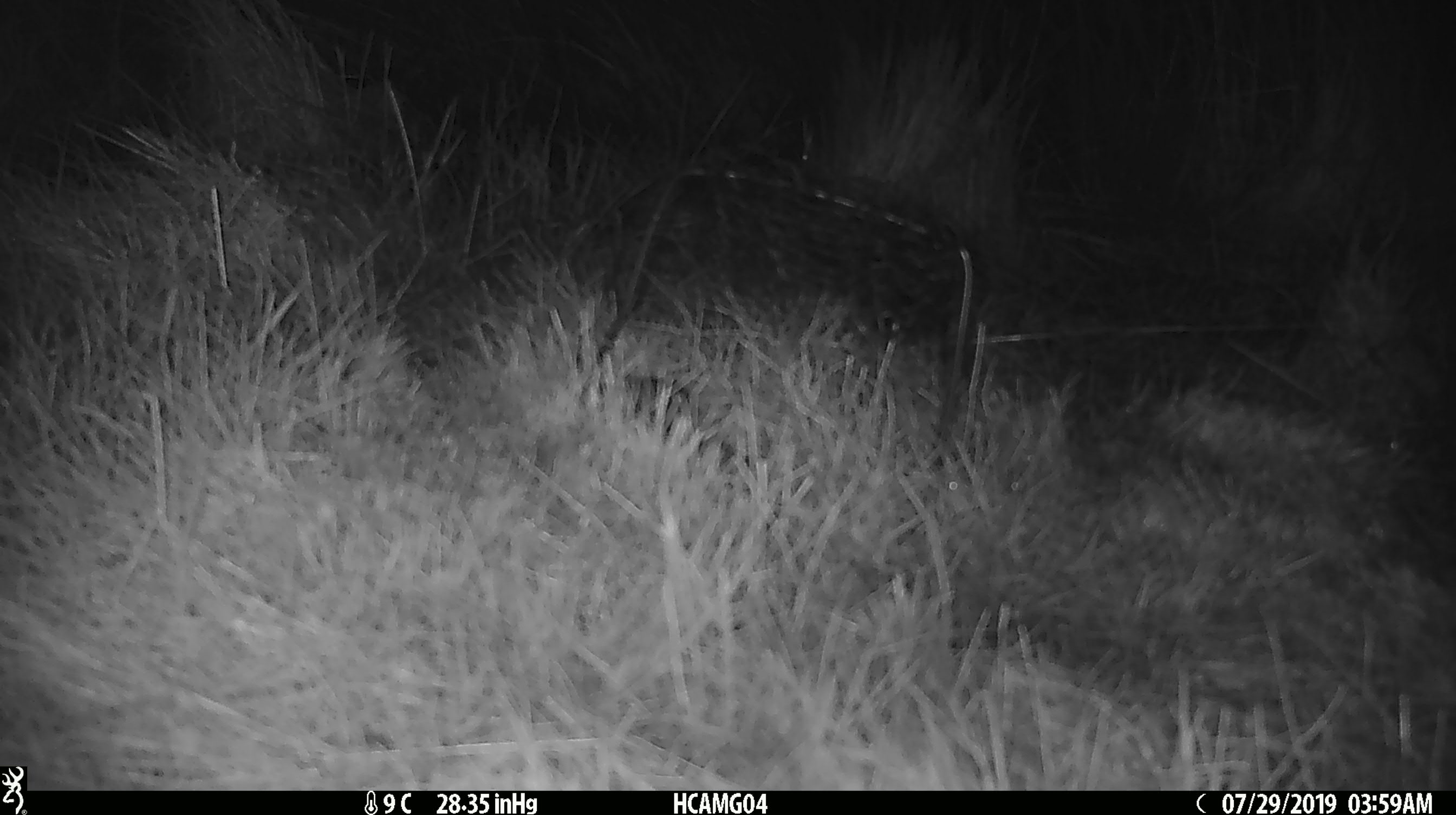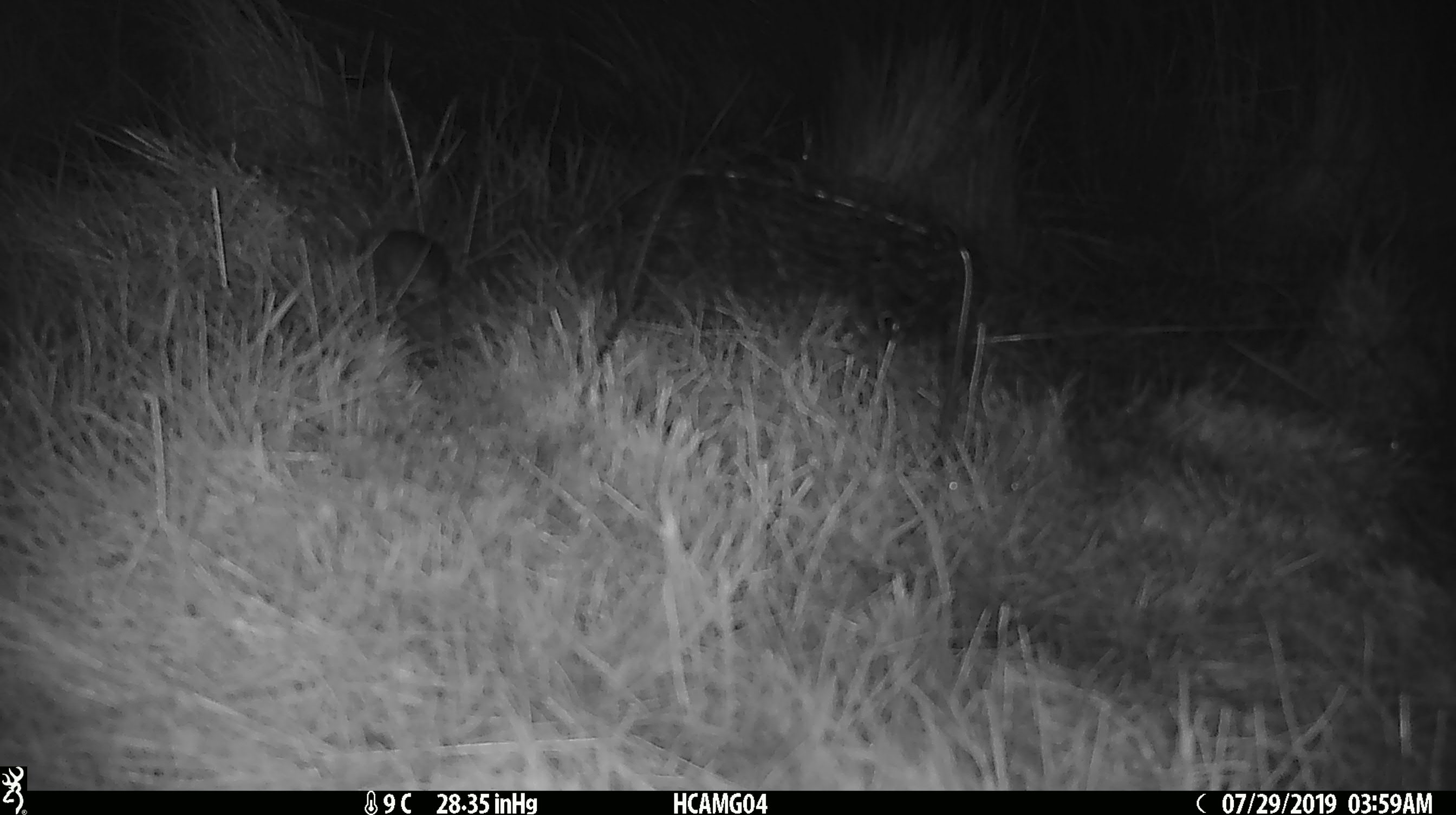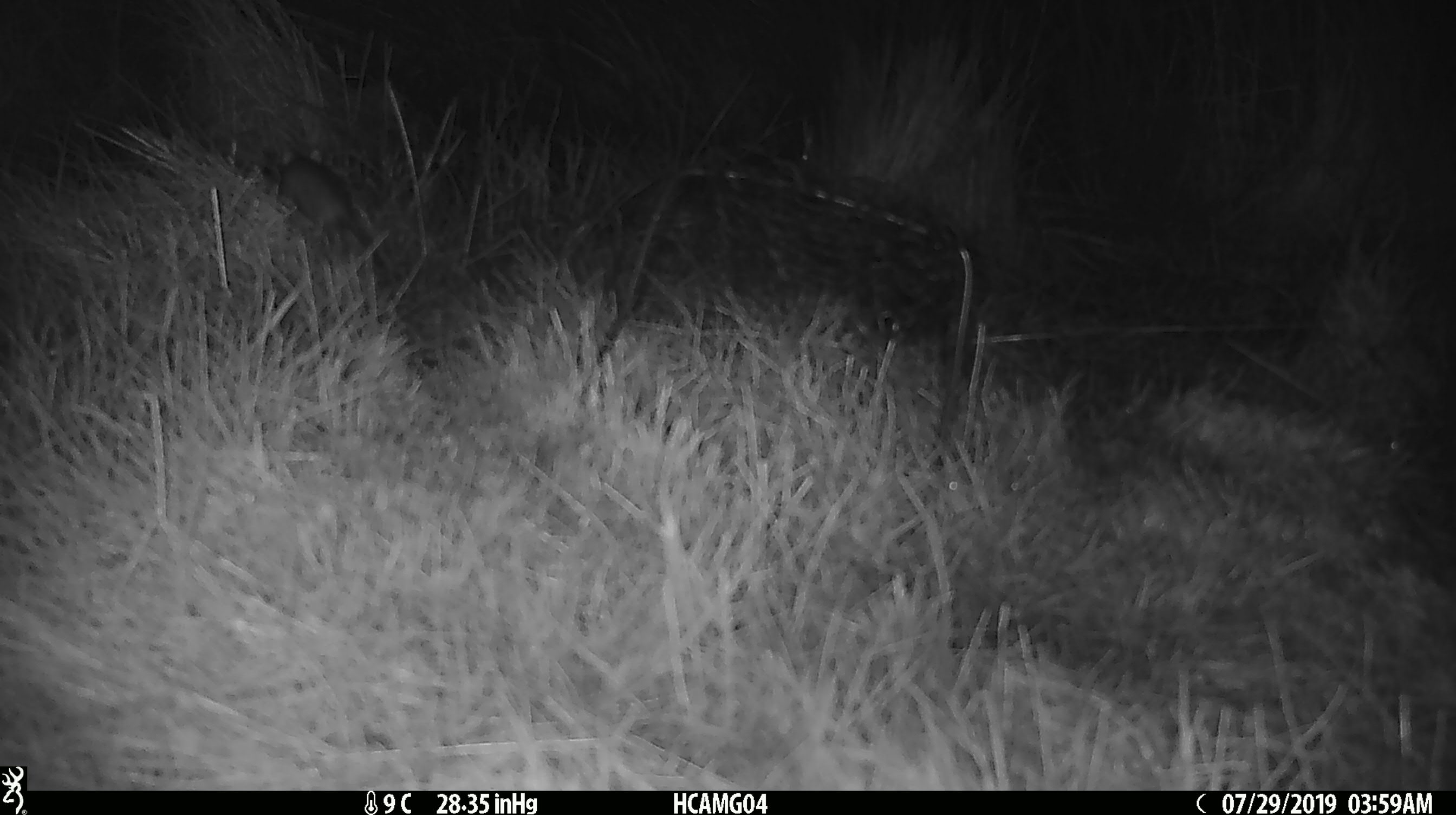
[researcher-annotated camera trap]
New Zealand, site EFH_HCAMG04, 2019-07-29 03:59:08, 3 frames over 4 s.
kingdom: Animalia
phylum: Chordata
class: Mammalia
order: Rodentia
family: Muridae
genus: Mus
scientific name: Mus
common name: mouse